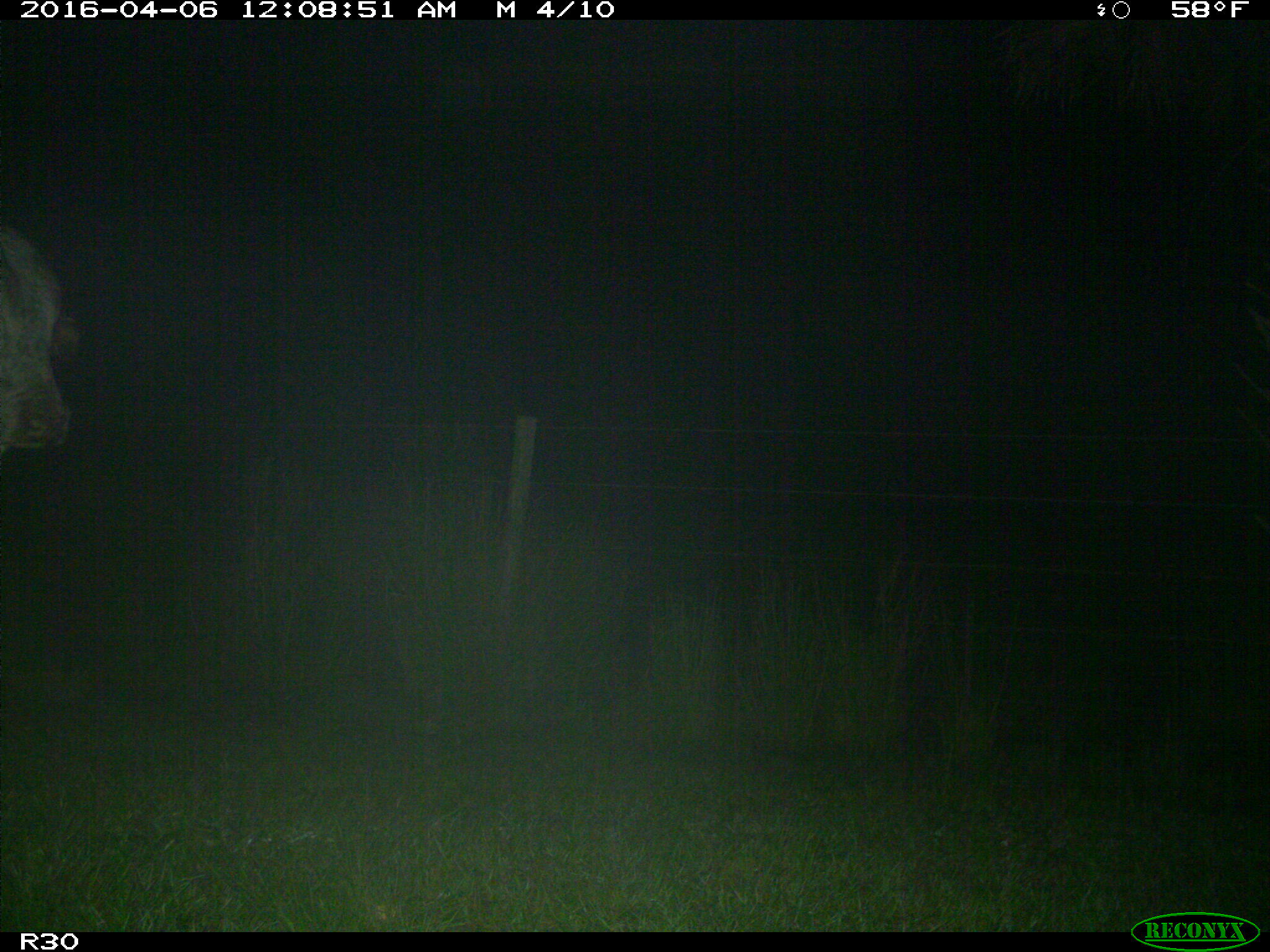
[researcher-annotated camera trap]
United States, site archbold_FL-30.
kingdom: Animalia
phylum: Chordata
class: Mammalia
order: Artiodactyla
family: Bovidae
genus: Bos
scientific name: Bos taurus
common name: domestic cow